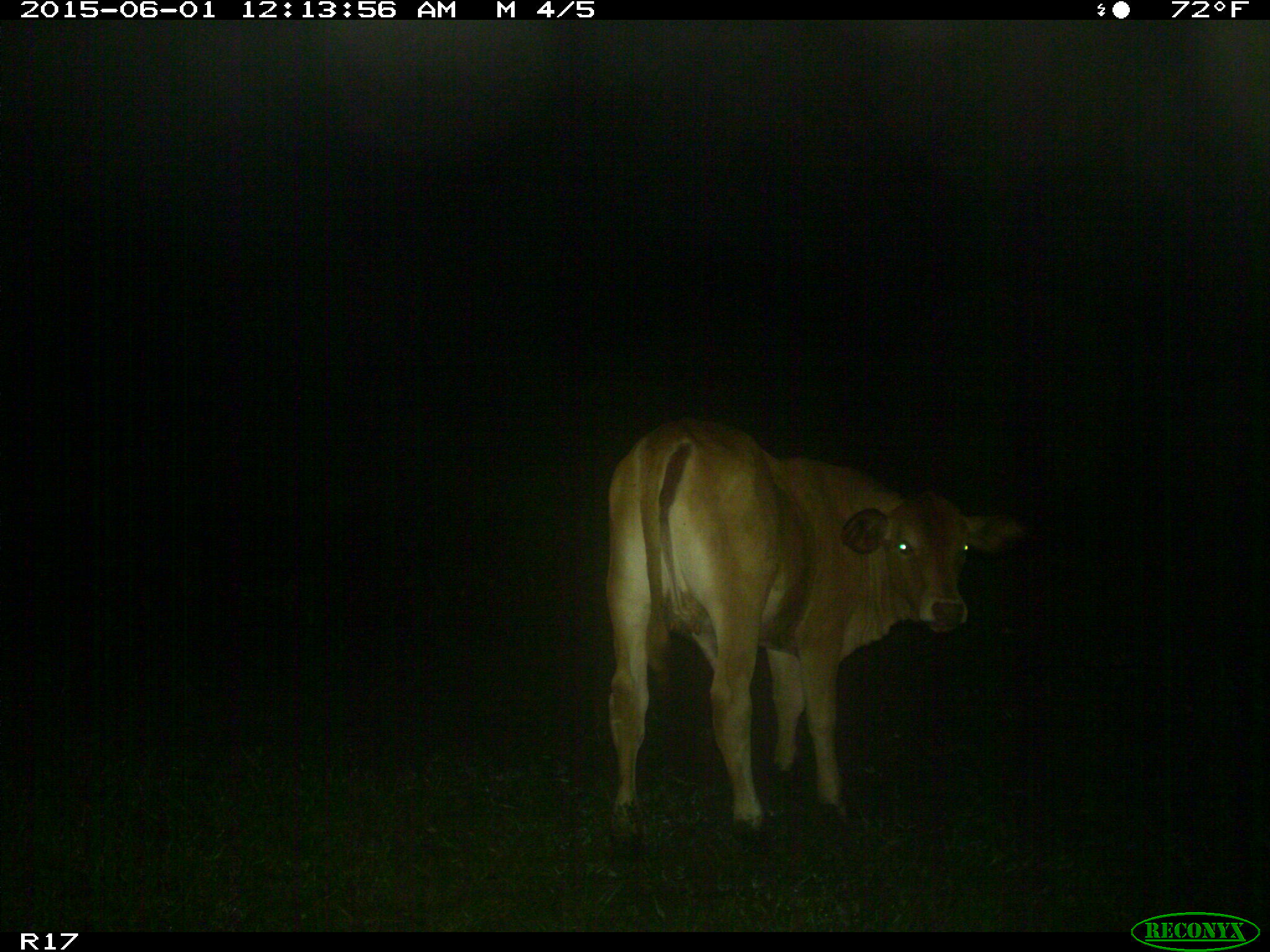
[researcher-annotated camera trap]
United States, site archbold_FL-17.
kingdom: Animalia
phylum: Chordata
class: Mammalia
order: Artiodactyla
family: Bovidae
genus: Bos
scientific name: Bos taurus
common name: domestic cow